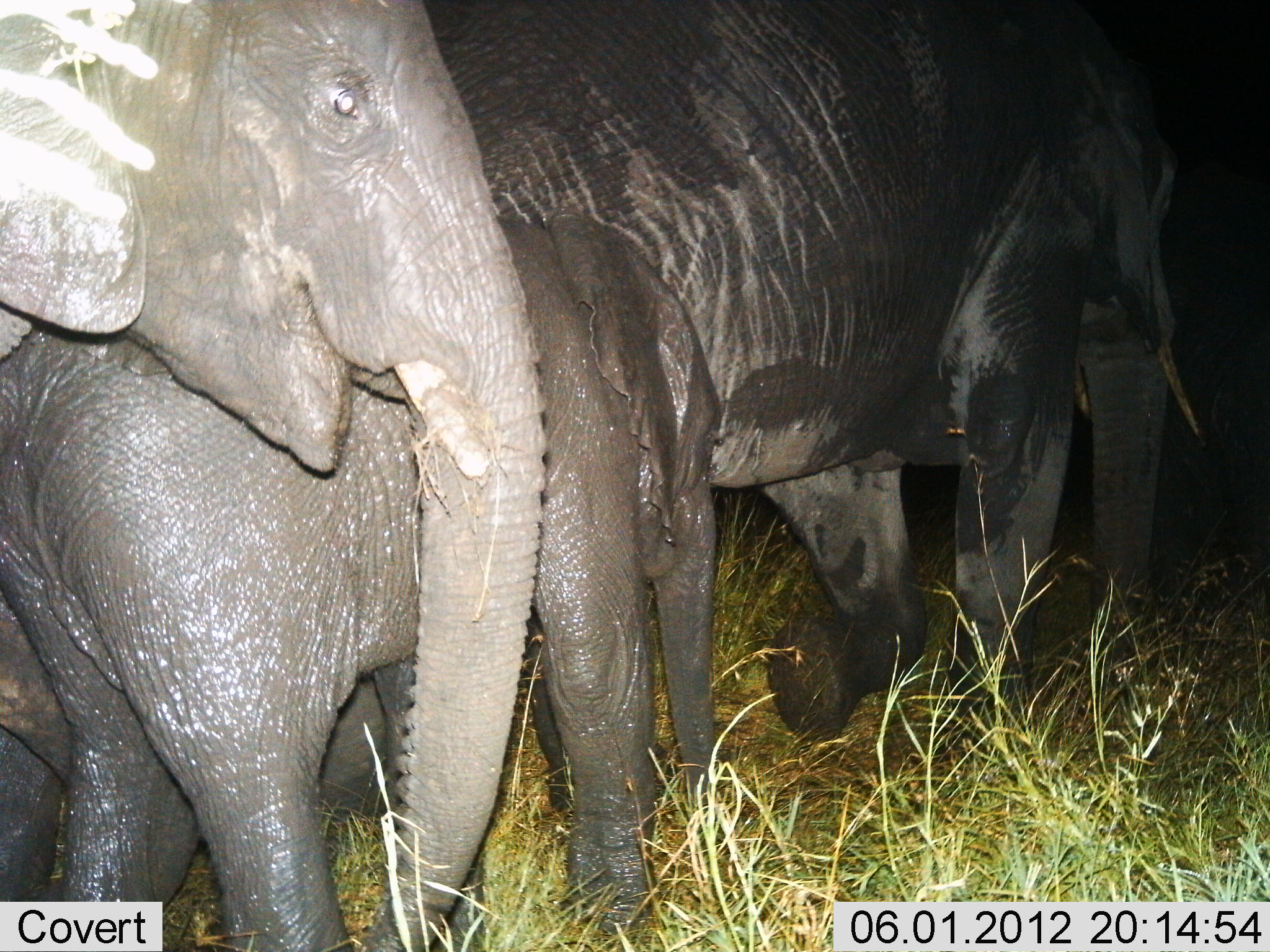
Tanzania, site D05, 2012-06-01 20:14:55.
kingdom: Animalia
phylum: Chordata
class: Mammalia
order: Proboscidea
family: Elephantidae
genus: Loxodonta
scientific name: Loxodonta africana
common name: african bush elephant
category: elephant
Elephant (african bush elephant) (Loxodonta africana), count 3. Behavior (volunteer vote fractions): standing 20%, resting 0%, moving 90%, interacting 0%. Young present (vote fraction): 100%. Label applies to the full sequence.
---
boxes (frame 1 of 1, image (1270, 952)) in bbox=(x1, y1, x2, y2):
animal: bbox=(311, 0, 1210, 807); bbox=(0, 214, 723, 950); bbox=(2, 0, 552, 950)